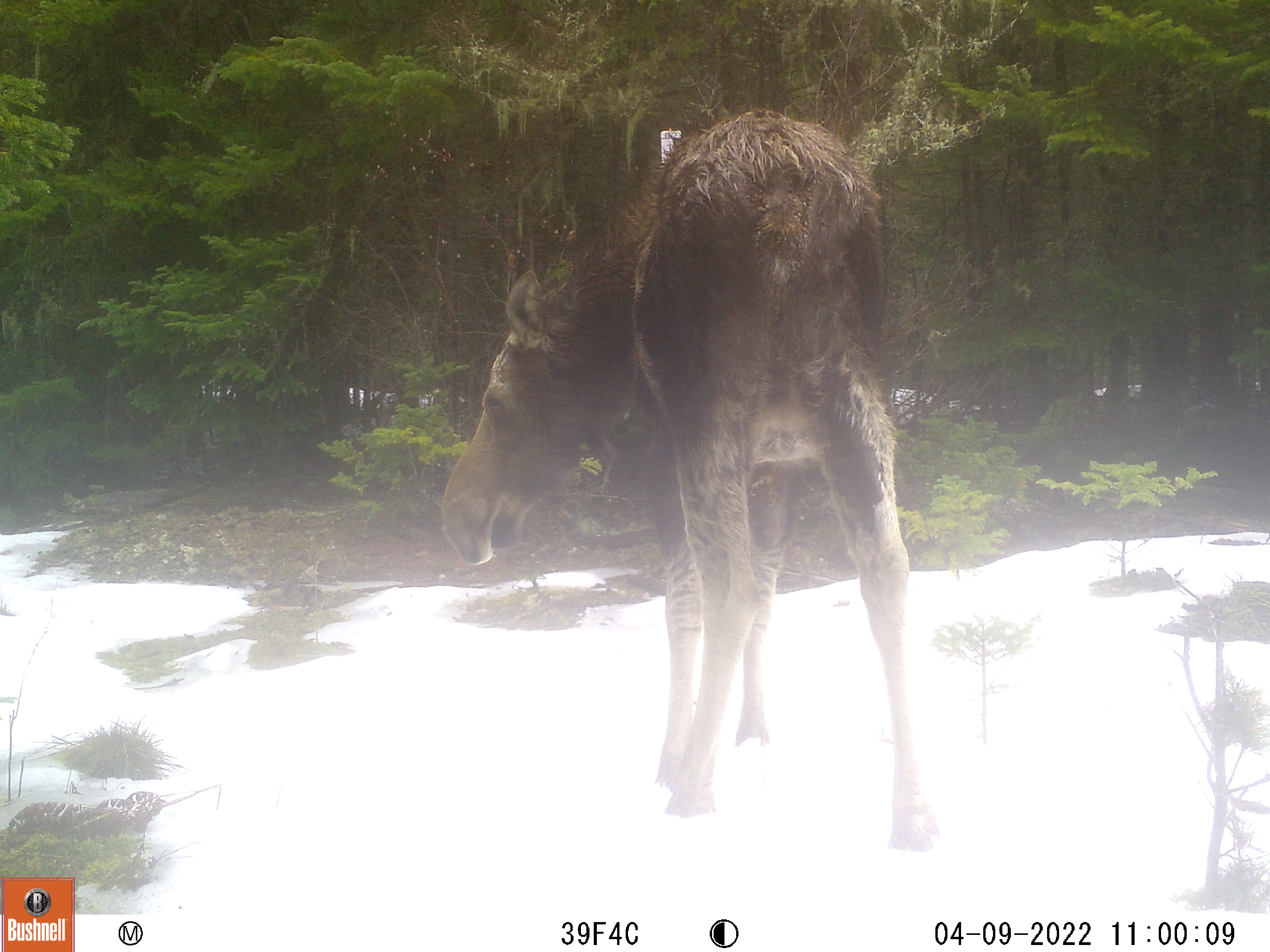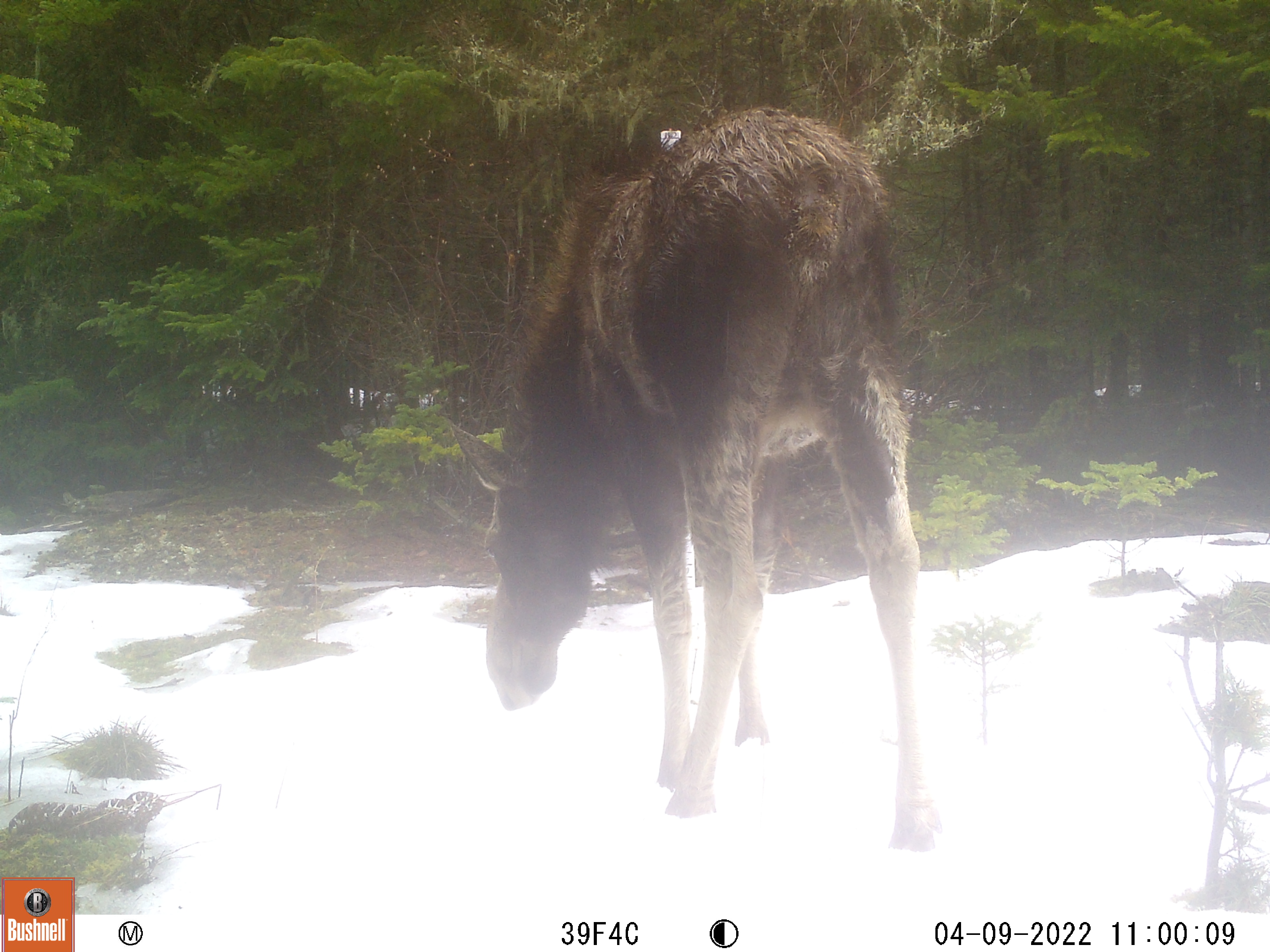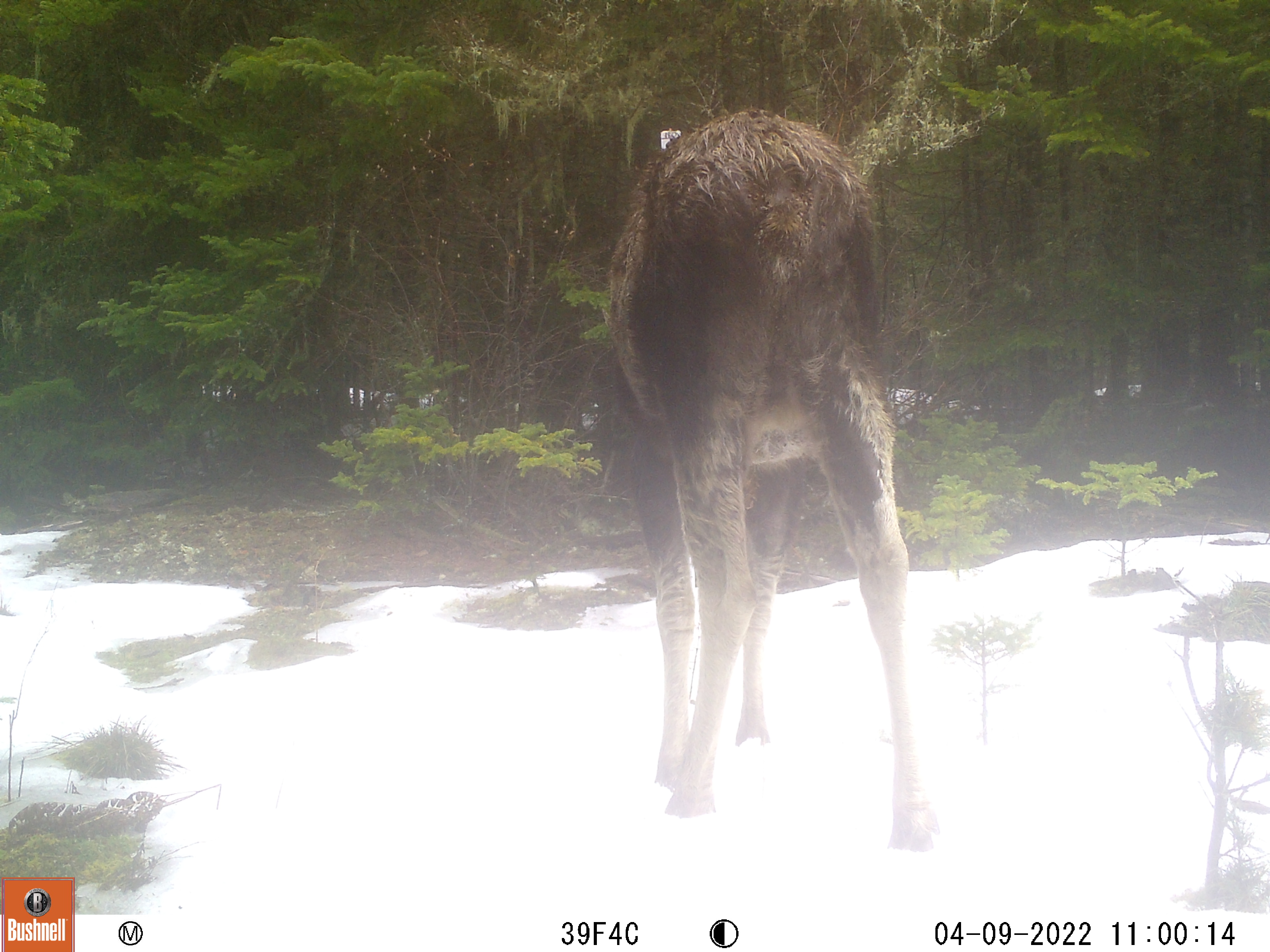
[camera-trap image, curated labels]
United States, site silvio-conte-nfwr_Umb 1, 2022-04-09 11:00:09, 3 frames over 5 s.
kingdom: Animalia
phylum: Chordata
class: Mammalia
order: Artiodactyla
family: Cervidae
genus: Alces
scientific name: Alces alces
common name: moose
Moose (Alces alces).